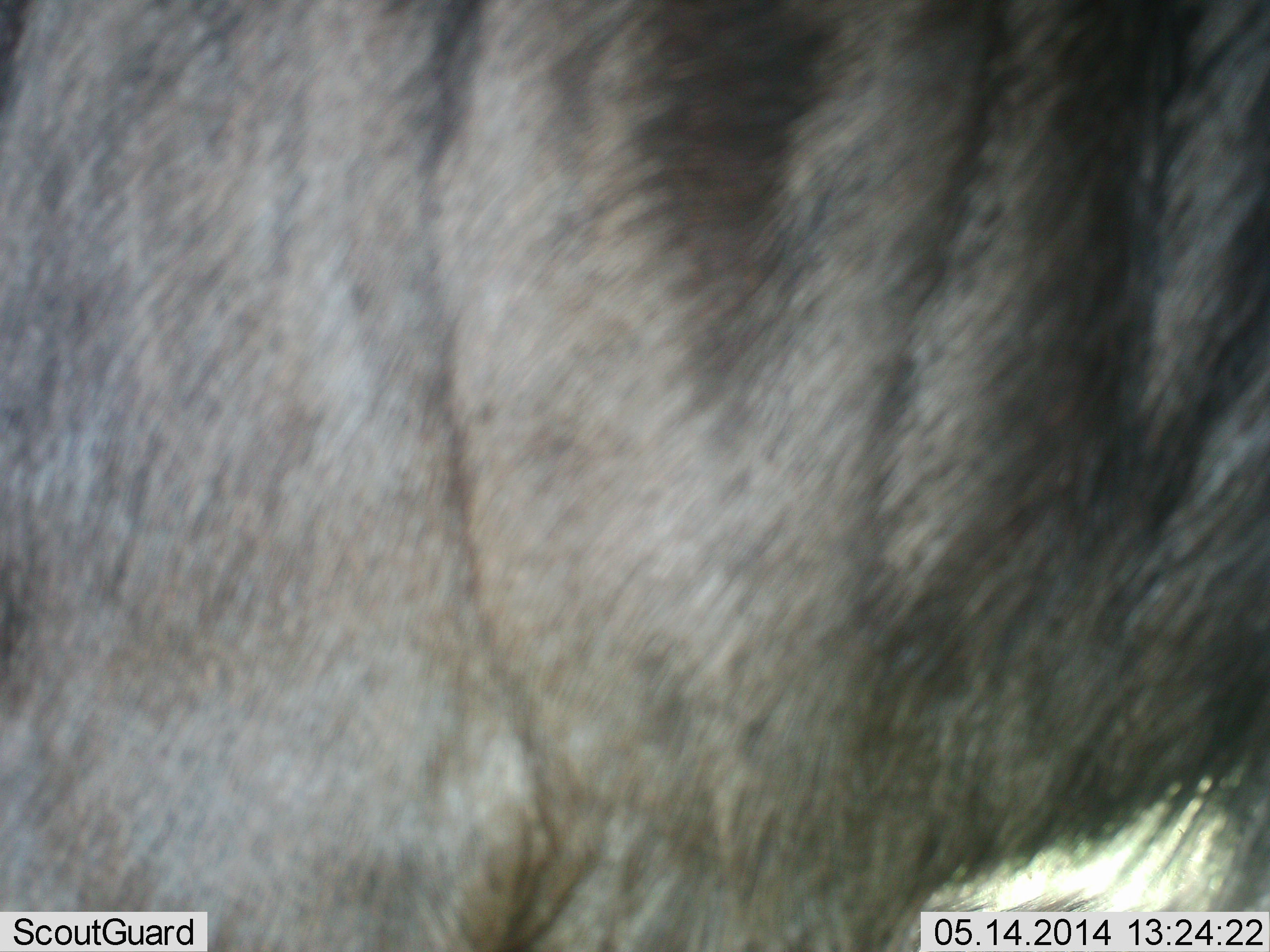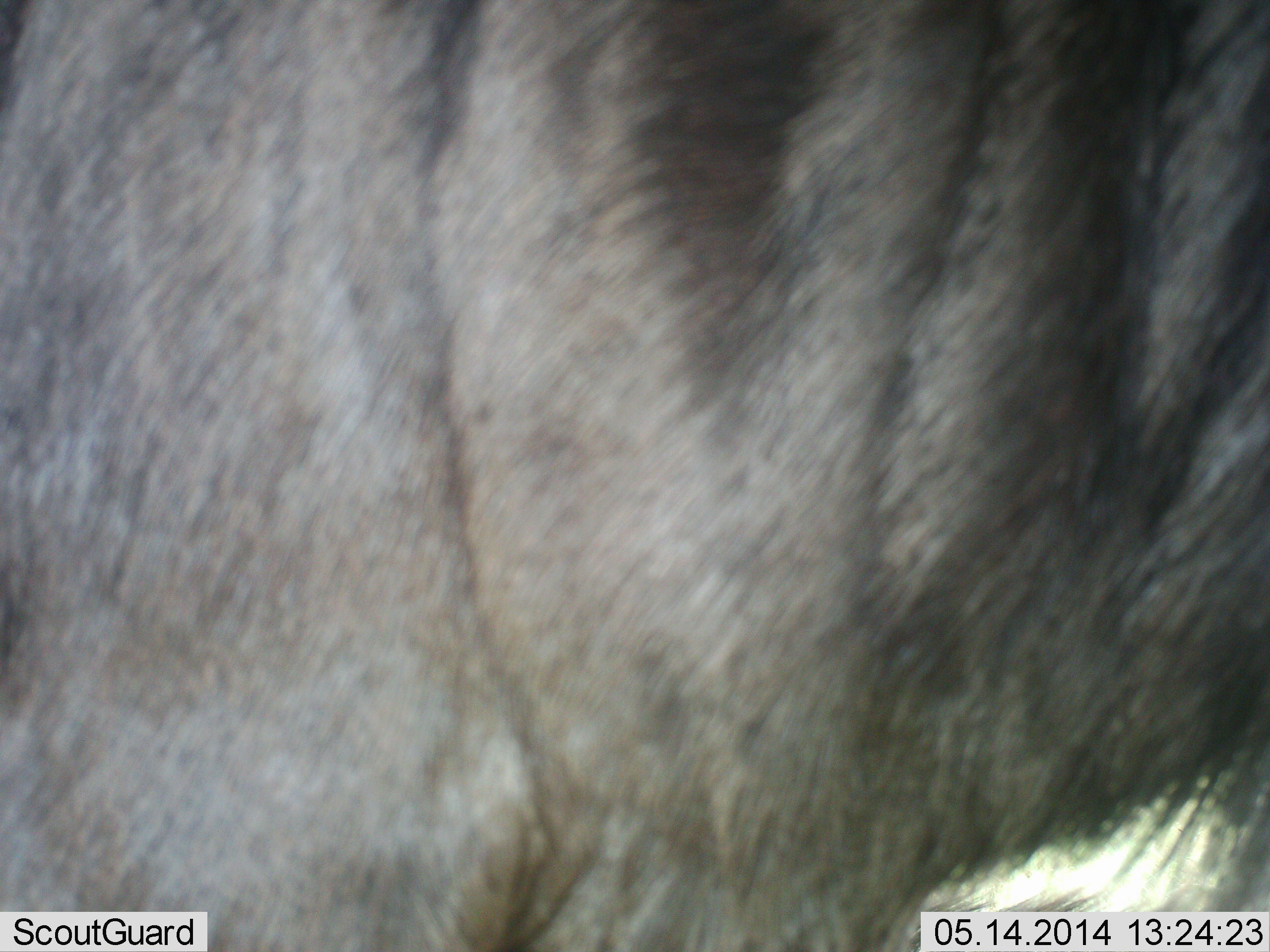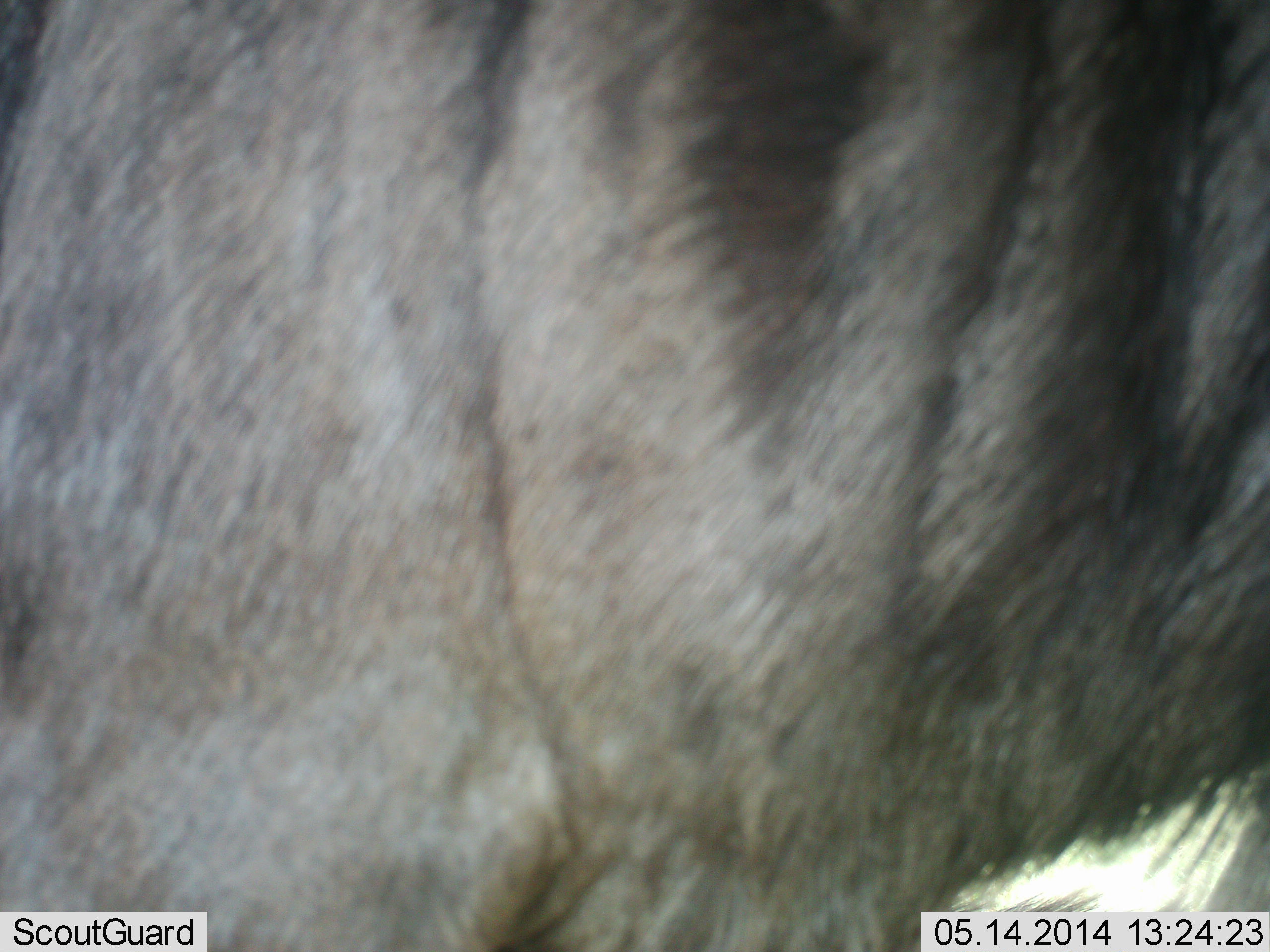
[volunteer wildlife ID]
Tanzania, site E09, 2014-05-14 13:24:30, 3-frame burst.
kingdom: Animalia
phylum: Chordata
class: Mammalia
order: Artiodactyla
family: Bovidae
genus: Connochaetes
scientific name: Connochaetes taurinus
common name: blue wildebeest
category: wildebeest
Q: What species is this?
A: Wildebeest (blue wildebeest) (Connochaetes taurinus).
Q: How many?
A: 1.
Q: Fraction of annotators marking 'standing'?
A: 100%.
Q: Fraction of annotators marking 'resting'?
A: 0%.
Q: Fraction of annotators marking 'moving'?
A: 0%.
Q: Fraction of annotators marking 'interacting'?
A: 0%.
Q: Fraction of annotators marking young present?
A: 0%.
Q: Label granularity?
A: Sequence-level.